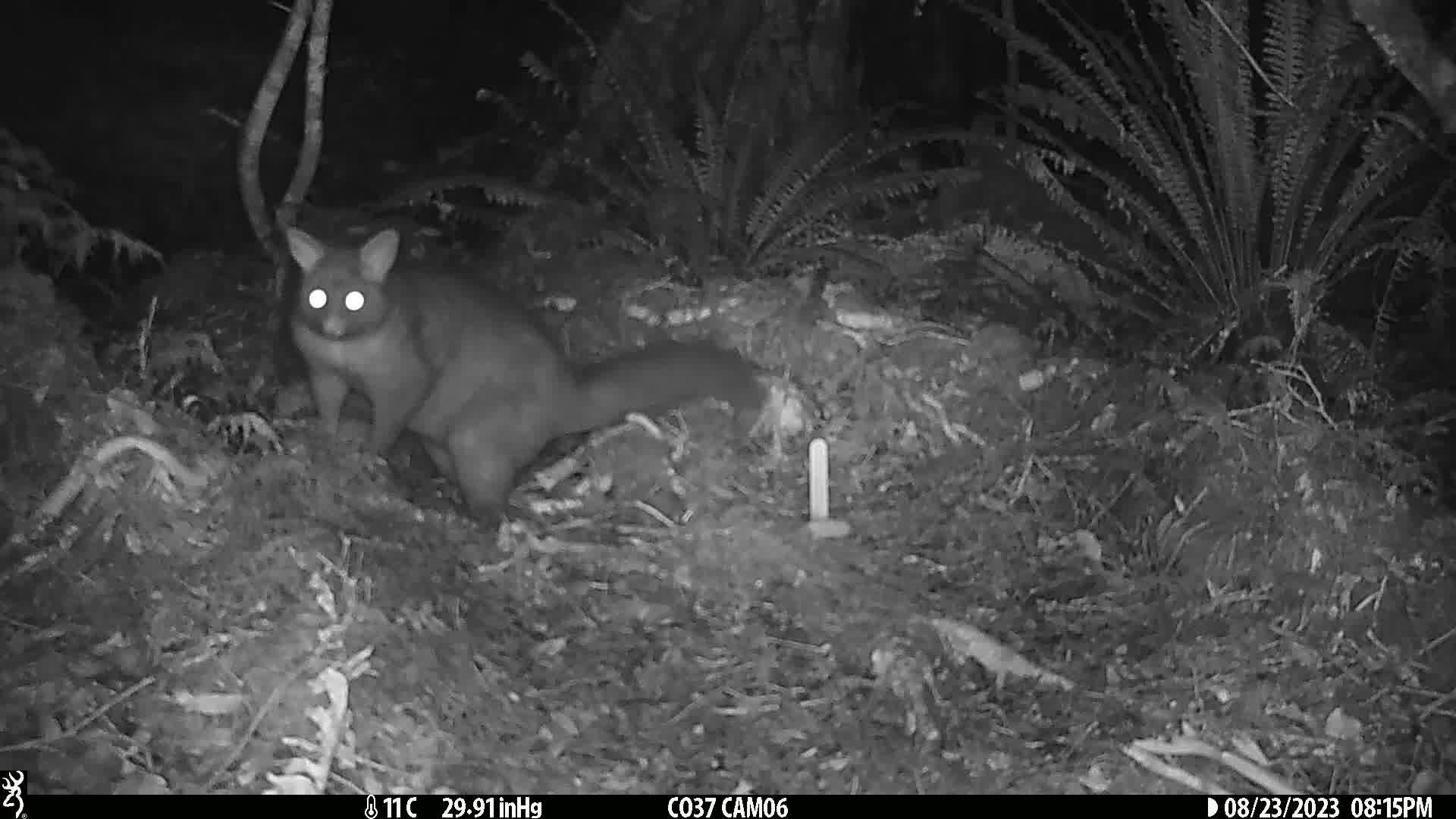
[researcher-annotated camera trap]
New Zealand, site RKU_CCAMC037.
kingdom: Animalia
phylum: Chordata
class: Mammalia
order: Diprotodontia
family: Phalangeridae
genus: Trichosurus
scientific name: Trichosurus vulpecula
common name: common brushtail possum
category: possum